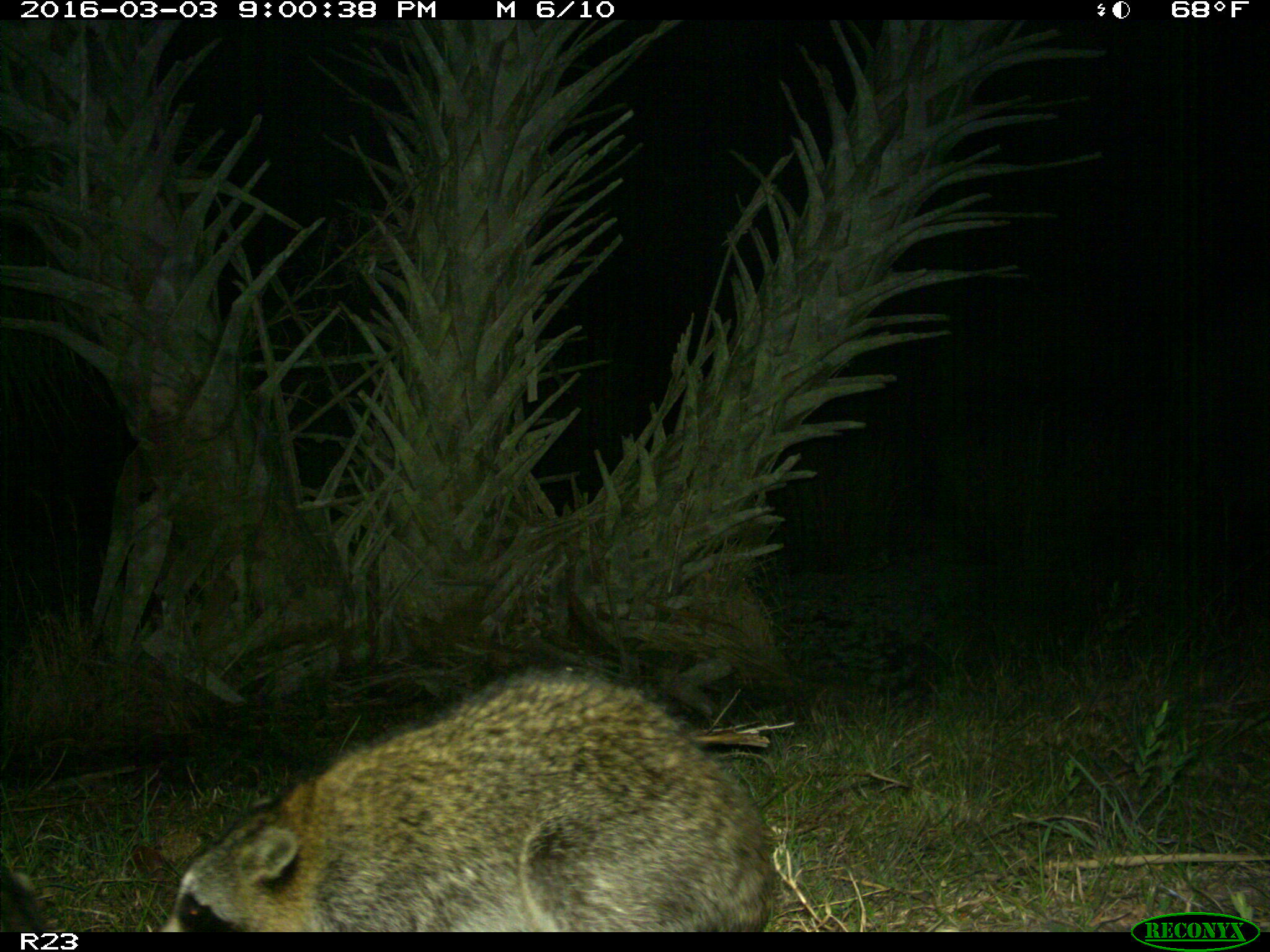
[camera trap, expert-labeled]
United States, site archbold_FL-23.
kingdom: Animalia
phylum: Chordata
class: Mammalia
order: Carnivora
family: Procyonidae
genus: Procyon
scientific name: Procyon lotor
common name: common raccoon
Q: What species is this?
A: Procyon lotor (common raccoon).